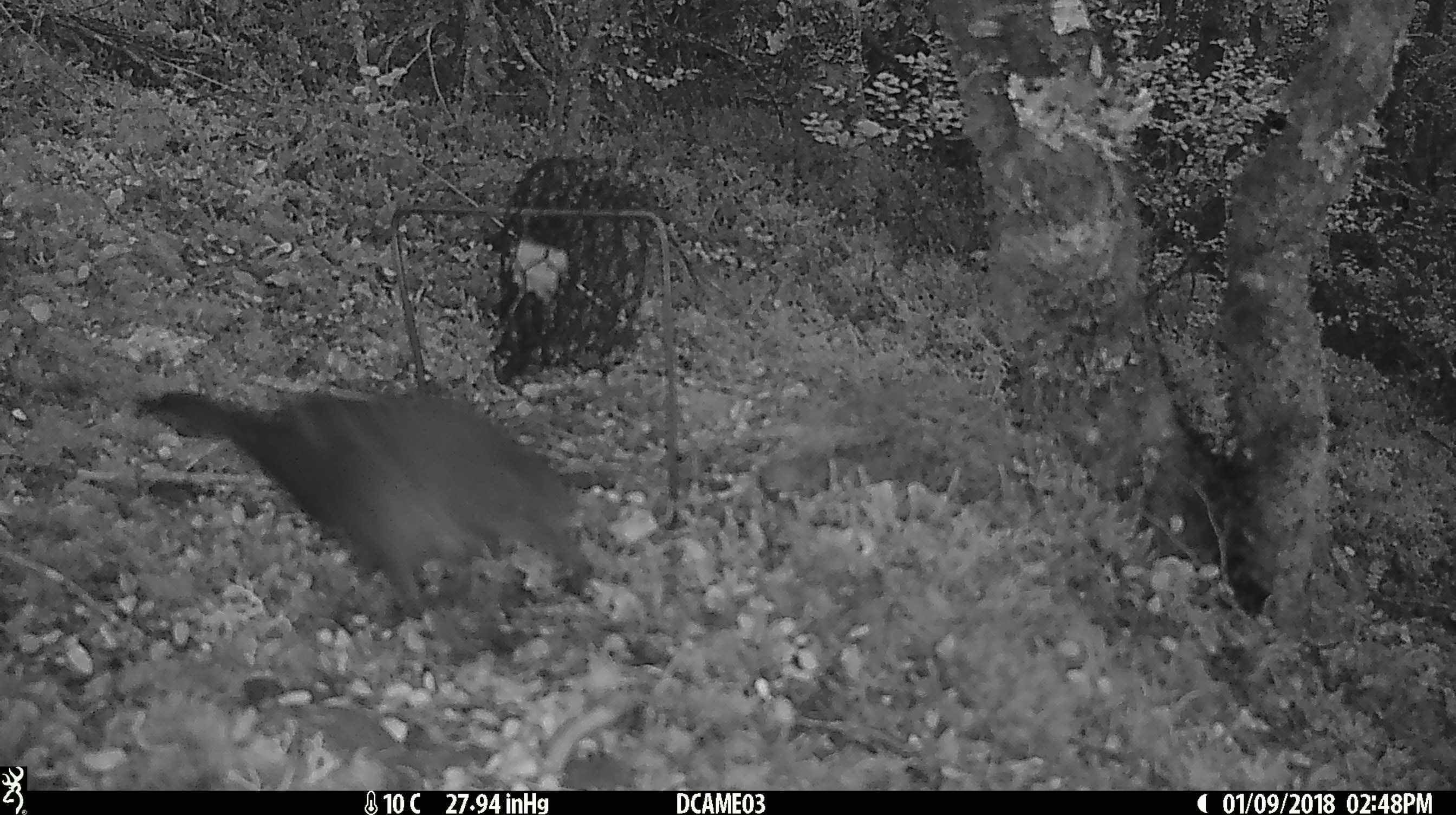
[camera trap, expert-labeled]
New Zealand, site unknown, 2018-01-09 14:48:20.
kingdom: Animalia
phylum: Chordata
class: Aves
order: Passeriformes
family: Turdidae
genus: Turdus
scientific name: Turdus merula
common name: eurasian blackbird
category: blackbird